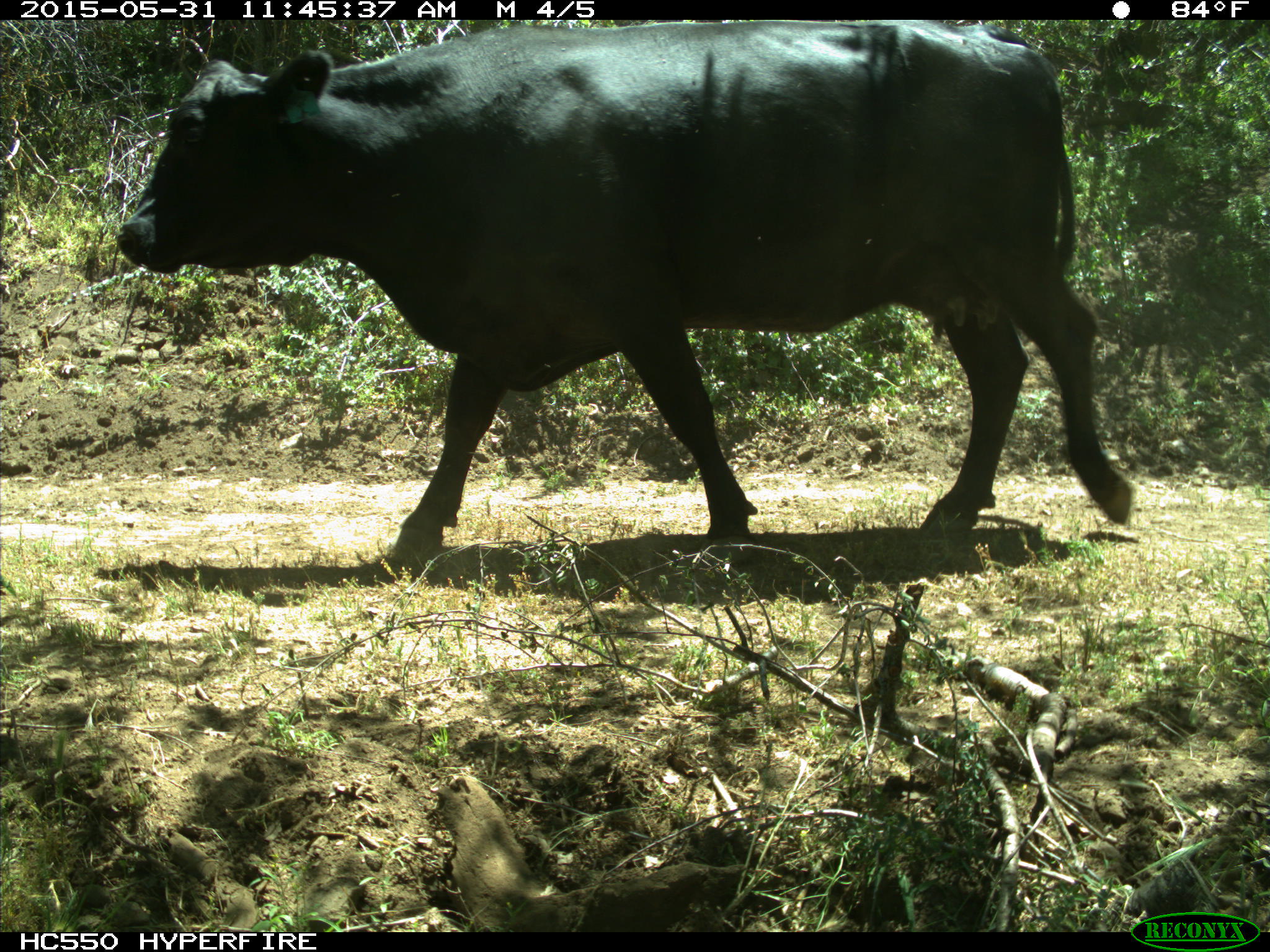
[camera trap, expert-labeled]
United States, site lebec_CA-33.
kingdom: Animalia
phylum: Chordata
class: Mammalia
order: Artiodactyla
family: Bovidae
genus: Bos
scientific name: Bos taurus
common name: domestic cow